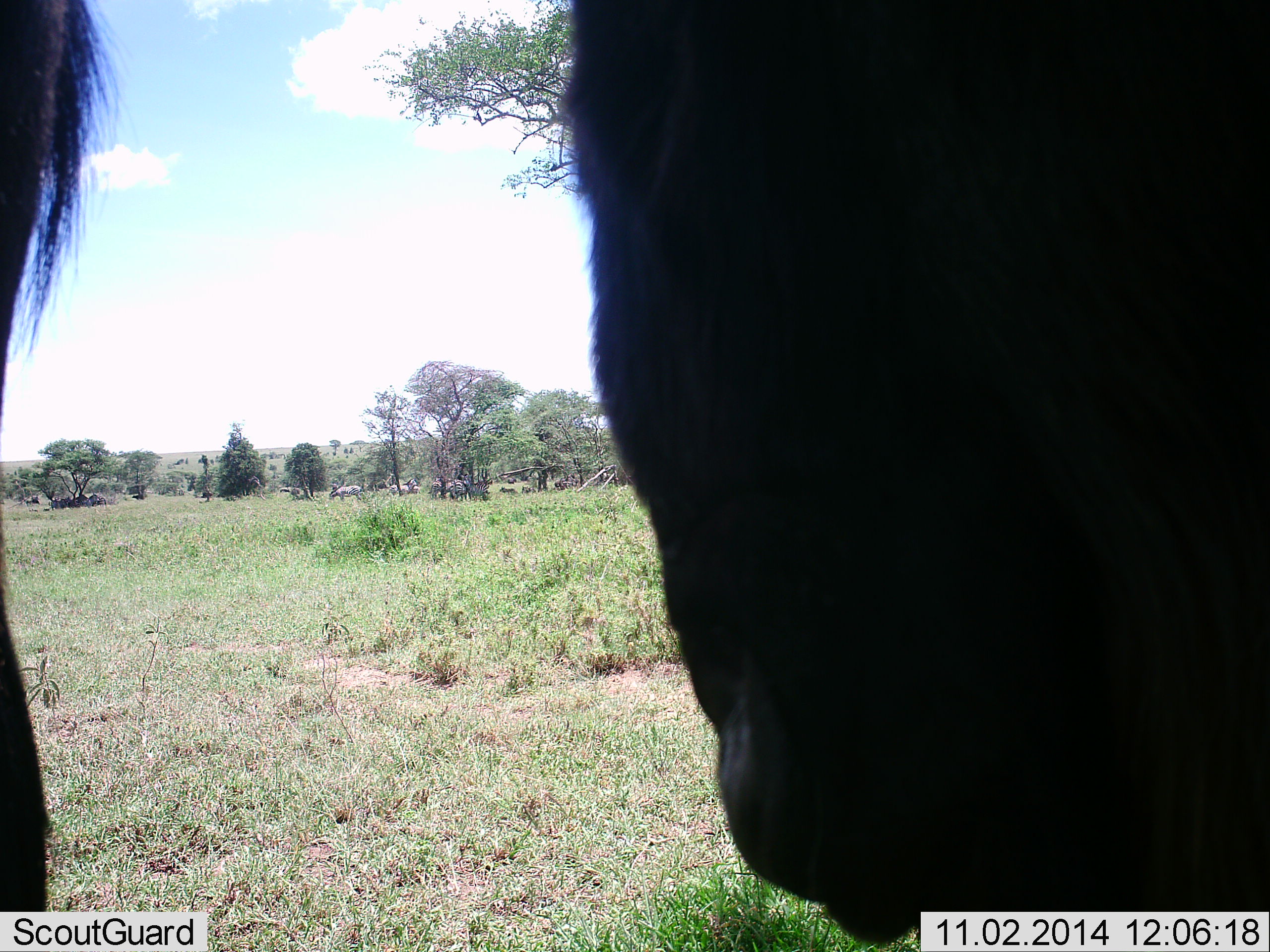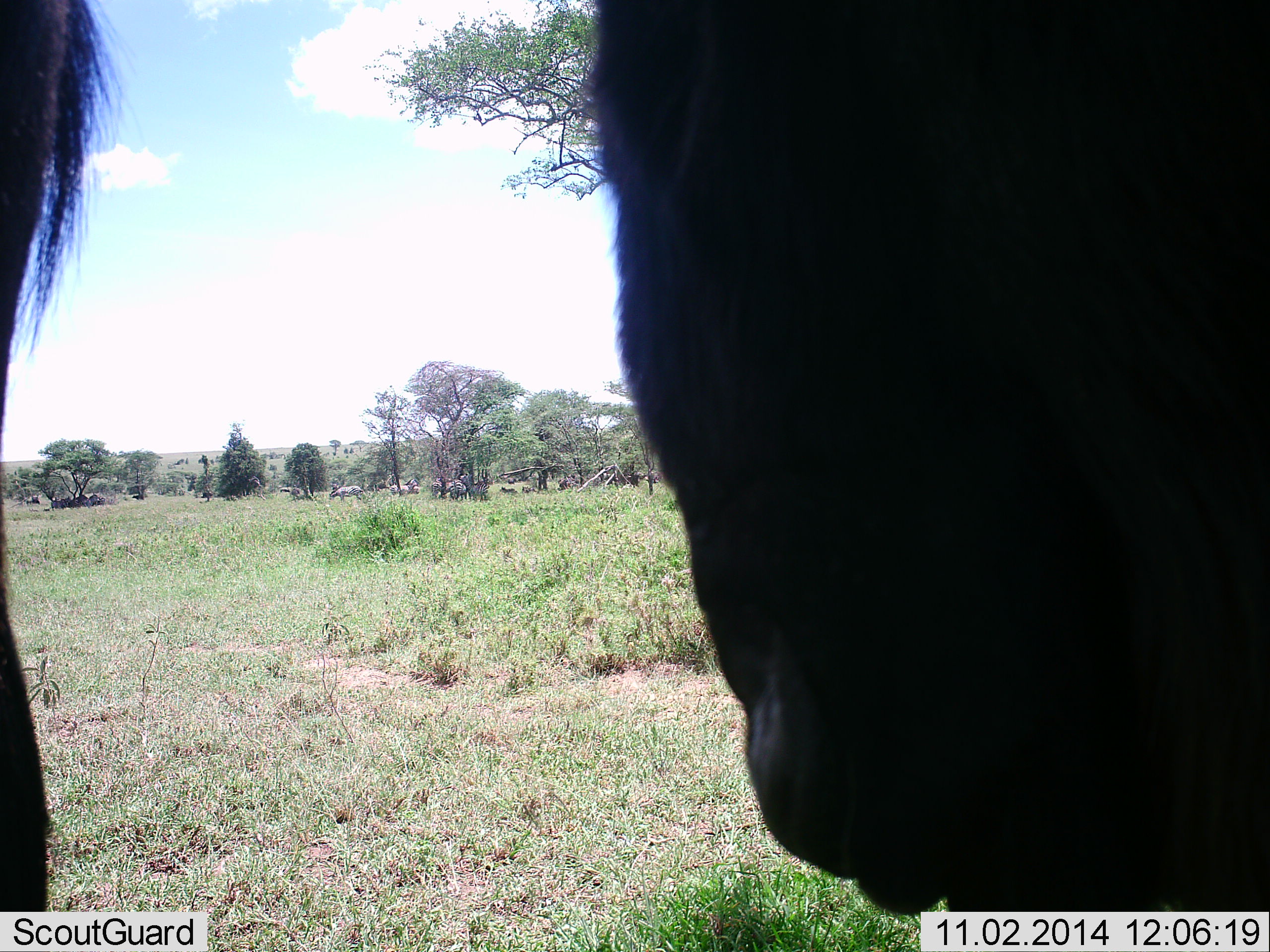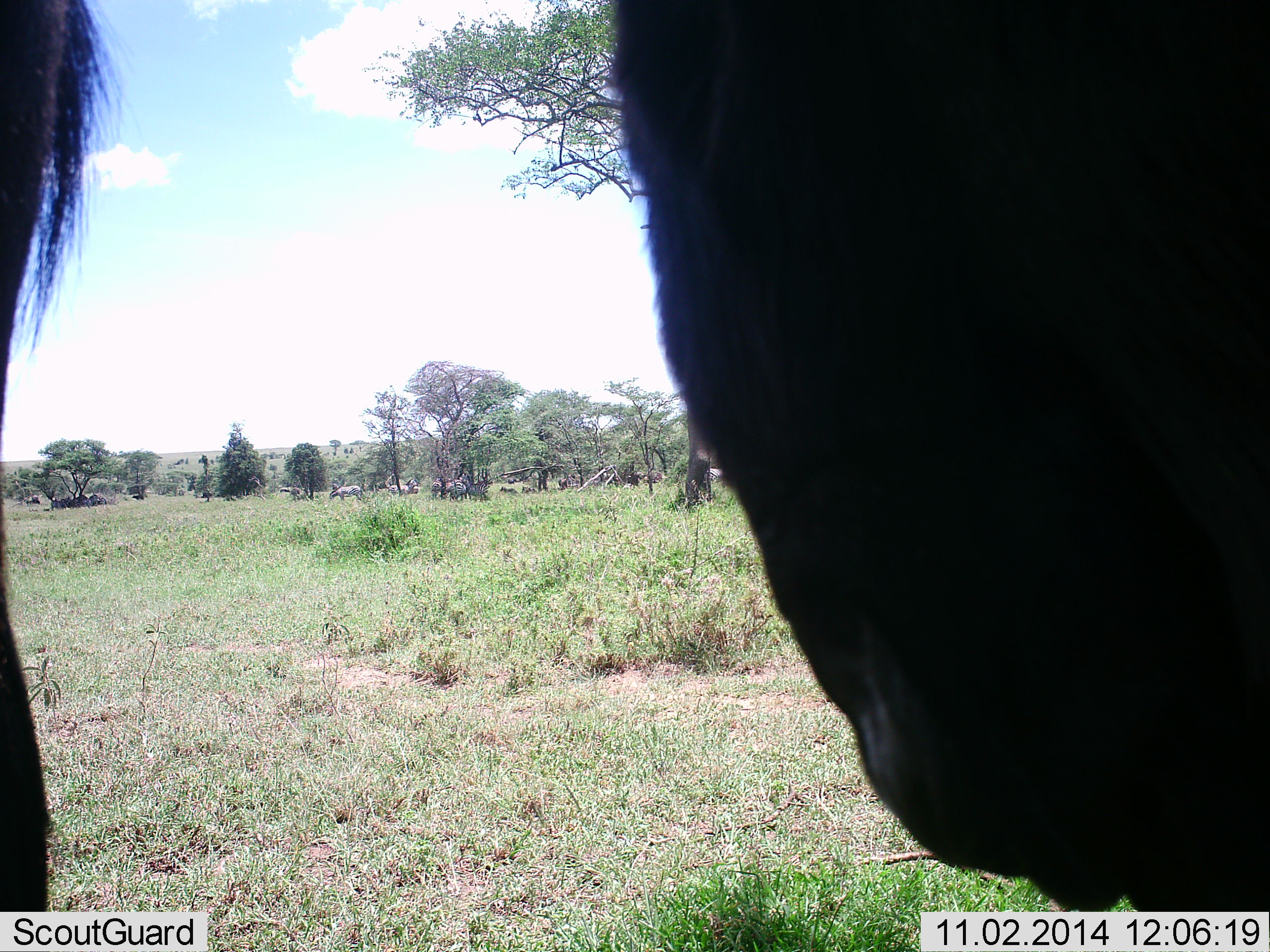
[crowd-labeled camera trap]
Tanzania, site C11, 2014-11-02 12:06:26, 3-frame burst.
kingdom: Animalia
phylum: Chordata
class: Mammalia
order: Artiodactyla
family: Bovidae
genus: Connochaetes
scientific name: Connochaetes taurinus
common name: blue wildebeest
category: wildebeest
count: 2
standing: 100%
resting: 0%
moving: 0%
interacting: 0%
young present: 0%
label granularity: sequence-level